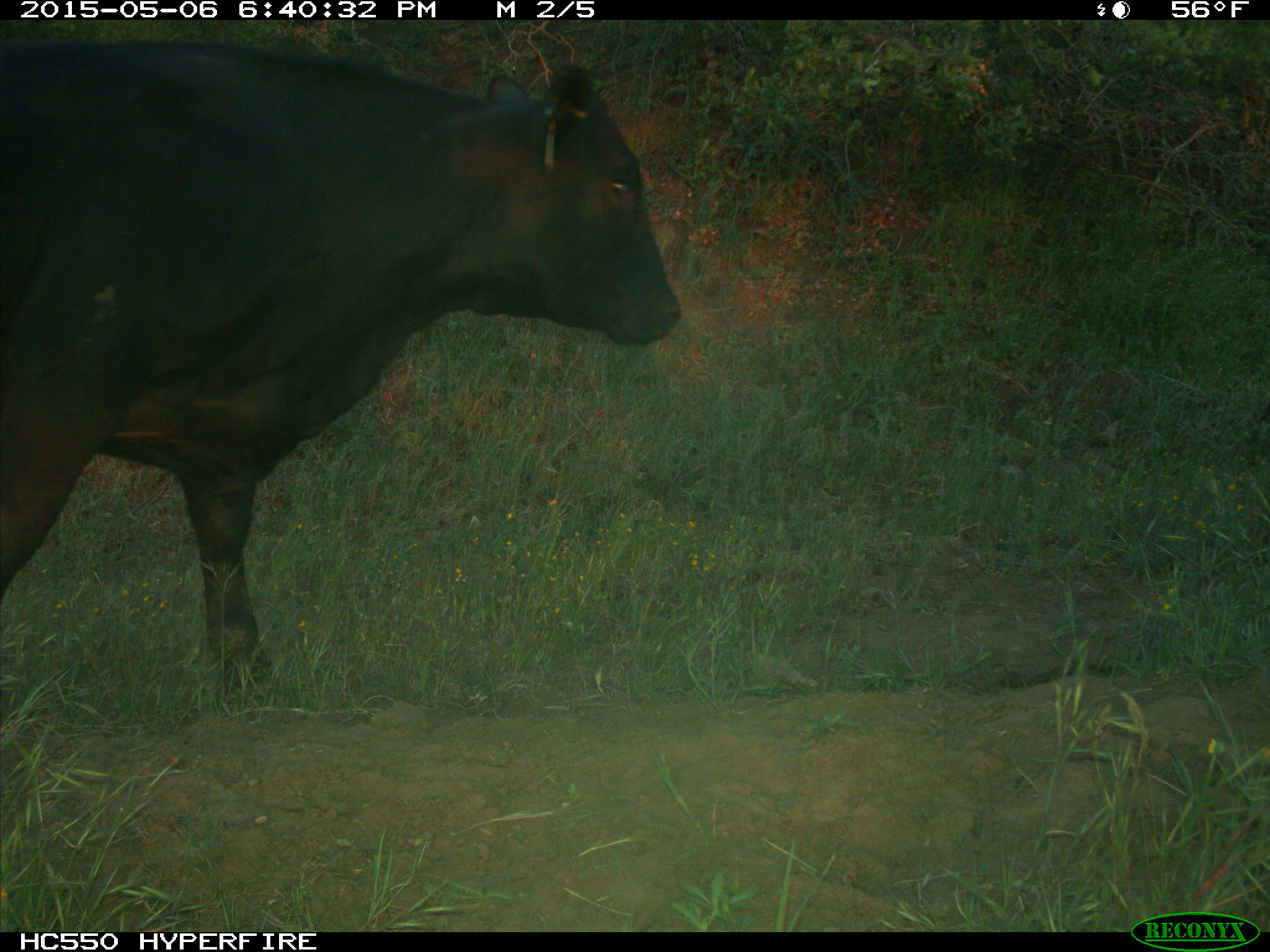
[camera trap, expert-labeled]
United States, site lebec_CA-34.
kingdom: Animalia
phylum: Chordata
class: Mammalia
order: Artiodactyla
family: Bovidae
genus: Bos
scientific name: Bos taurus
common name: domestic cow